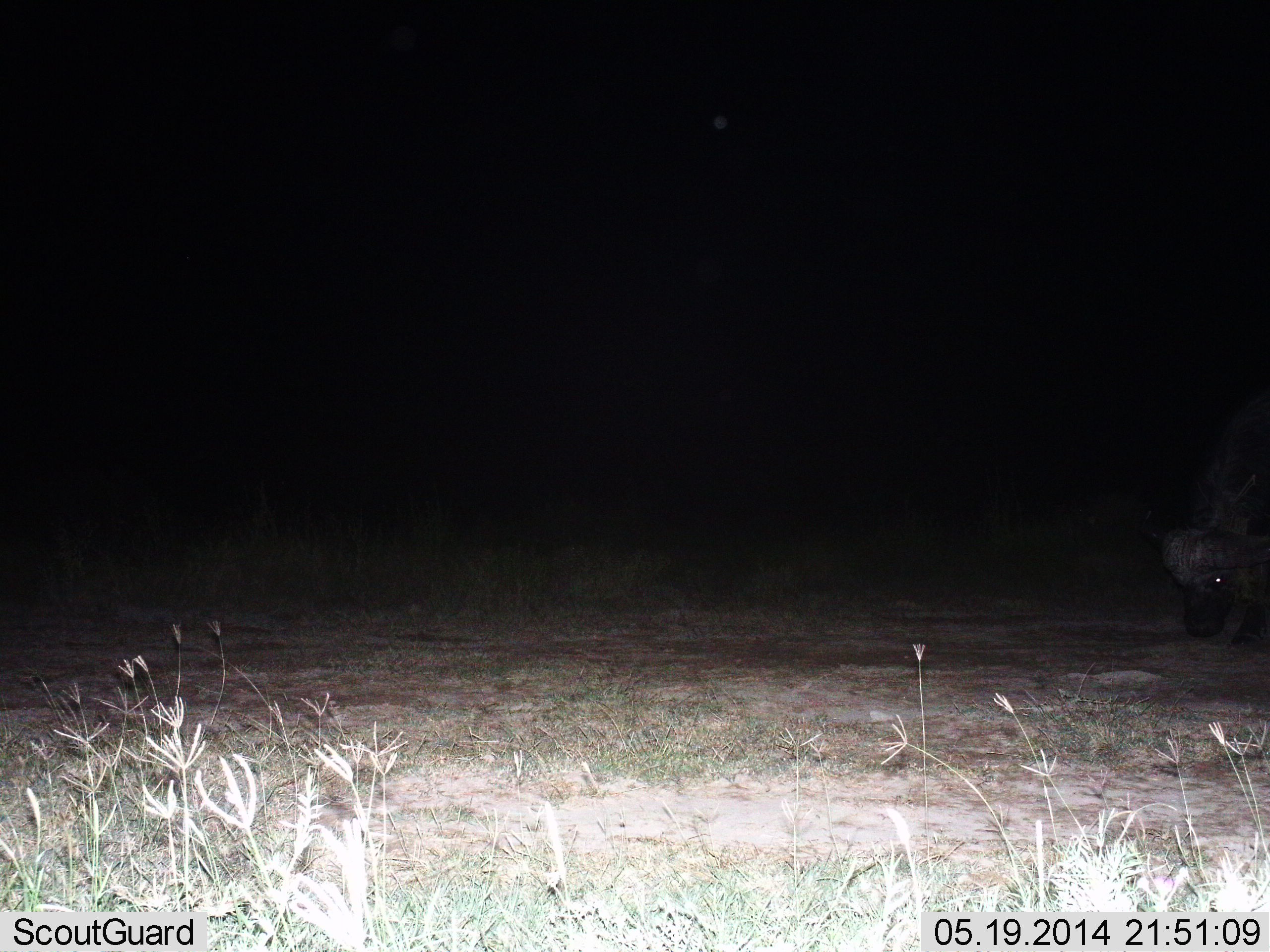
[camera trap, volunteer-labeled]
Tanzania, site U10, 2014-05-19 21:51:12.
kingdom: Animalia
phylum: Chordata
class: Mammalia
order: Artiodactyla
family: Bovidae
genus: Syncerus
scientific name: Syncerus caffer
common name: cape buffalo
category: buffalo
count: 1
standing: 0%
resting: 0%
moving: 20%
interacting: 0%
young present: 10%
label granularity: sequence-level